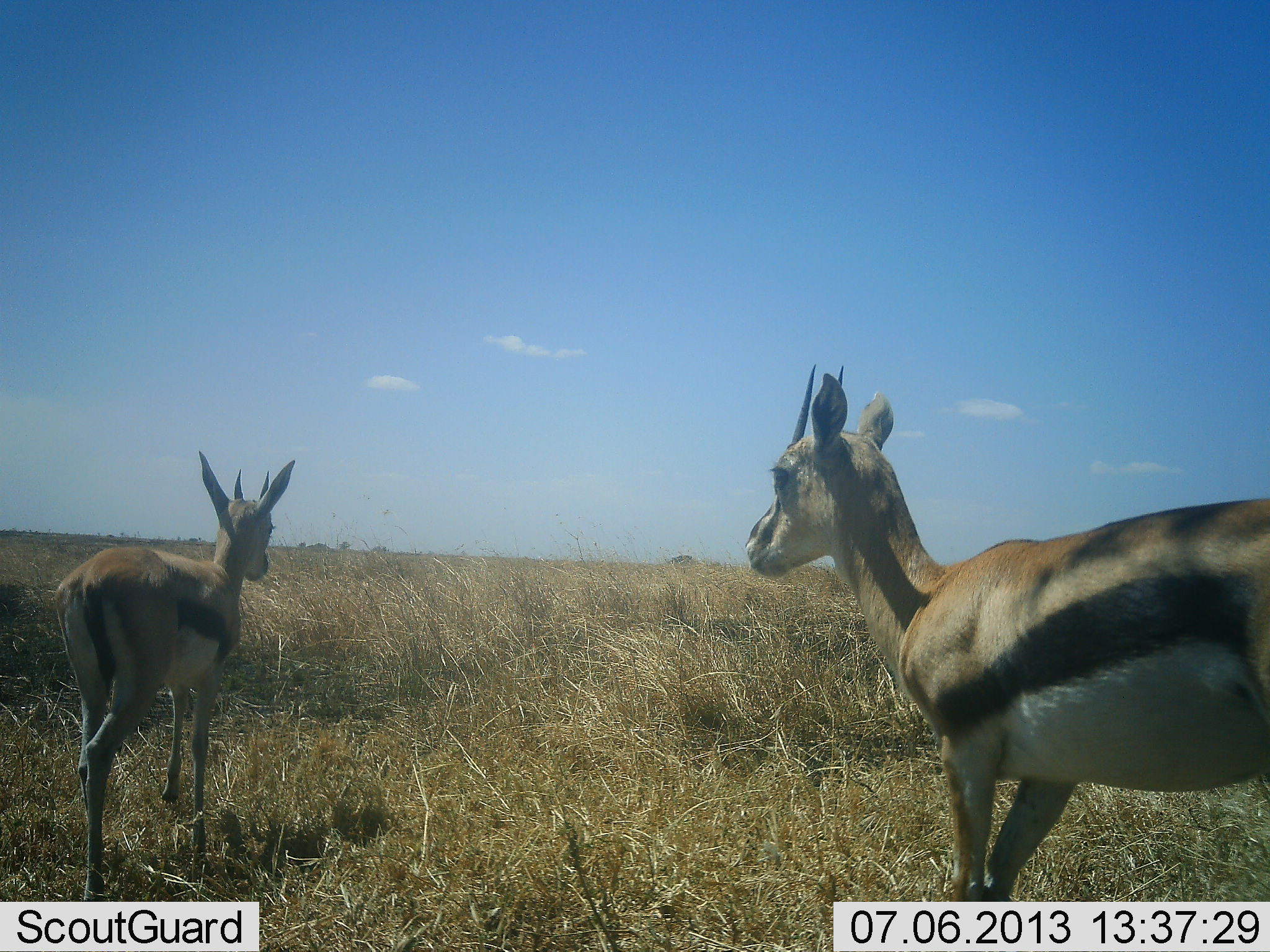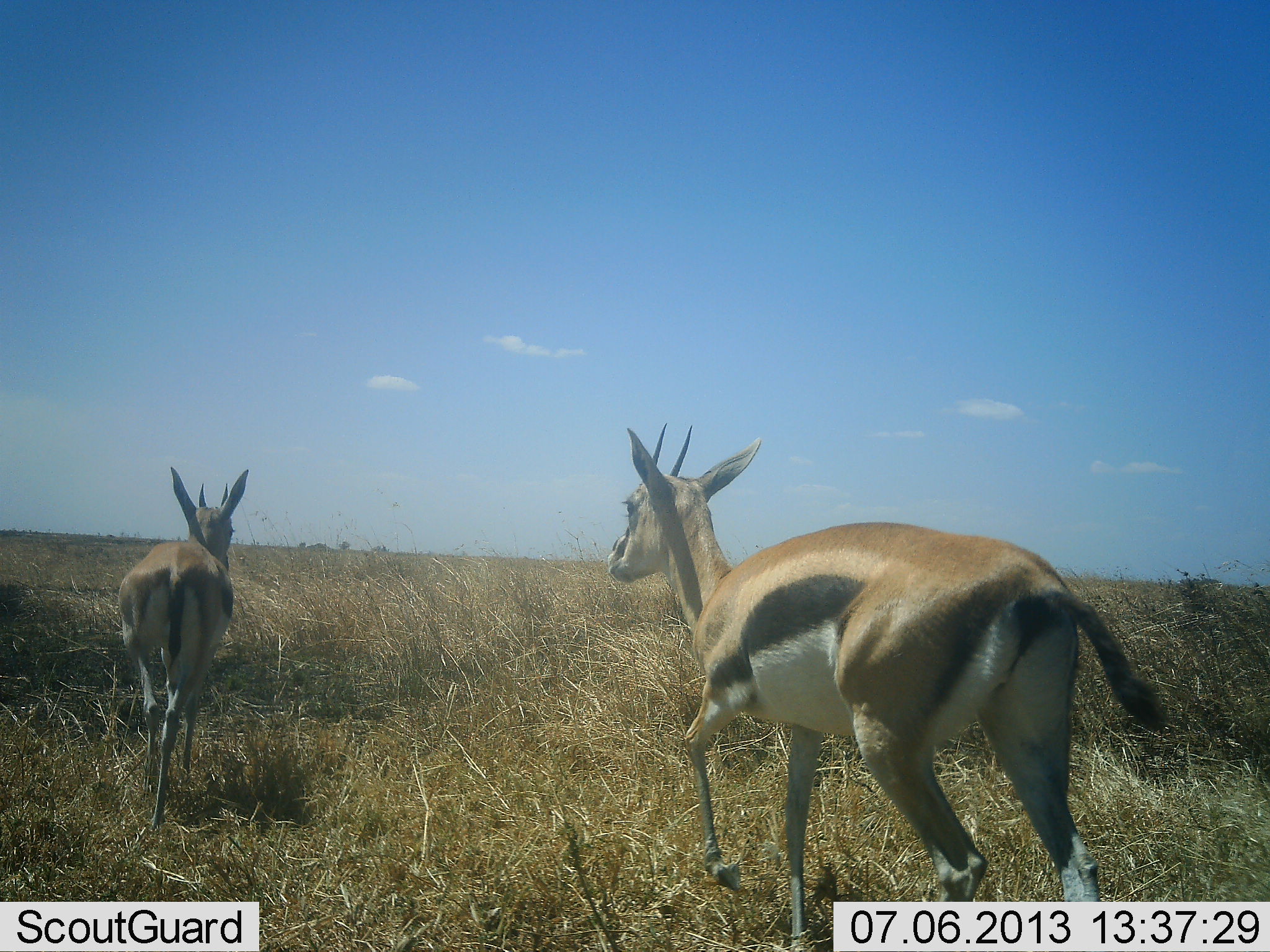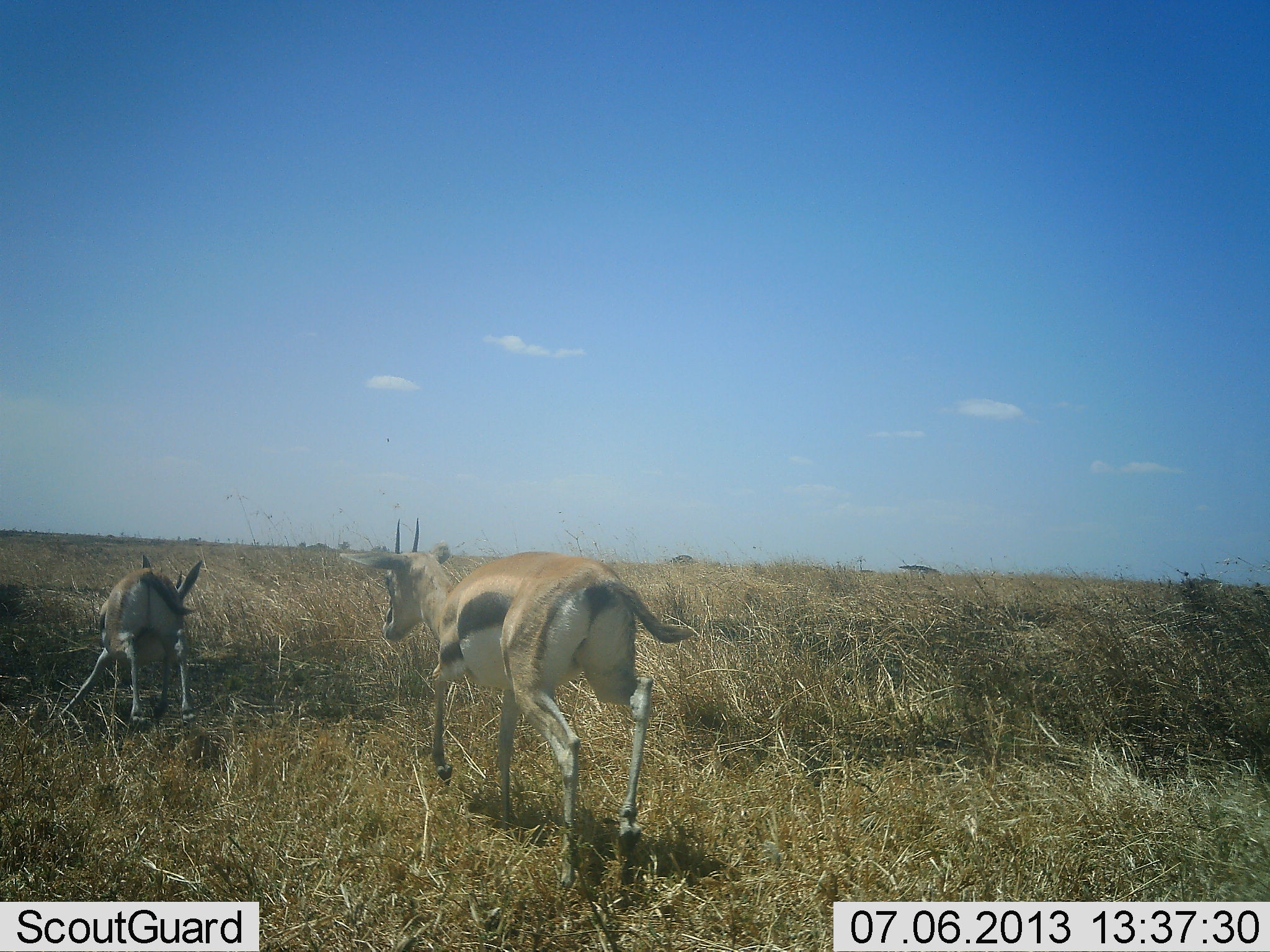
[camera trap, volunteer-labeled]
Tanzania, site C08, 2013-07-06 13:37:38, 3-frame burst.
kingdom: Animalia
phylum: Chordata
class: Mammalia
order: Artiodactyla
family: Bovidae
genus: Eudorcas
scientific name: Eudorcas thomsonii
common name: thomson's gazelle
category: gazellethomsons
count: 2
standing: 14%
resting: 0%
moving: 90%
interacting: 0%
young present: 0%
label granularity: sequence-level